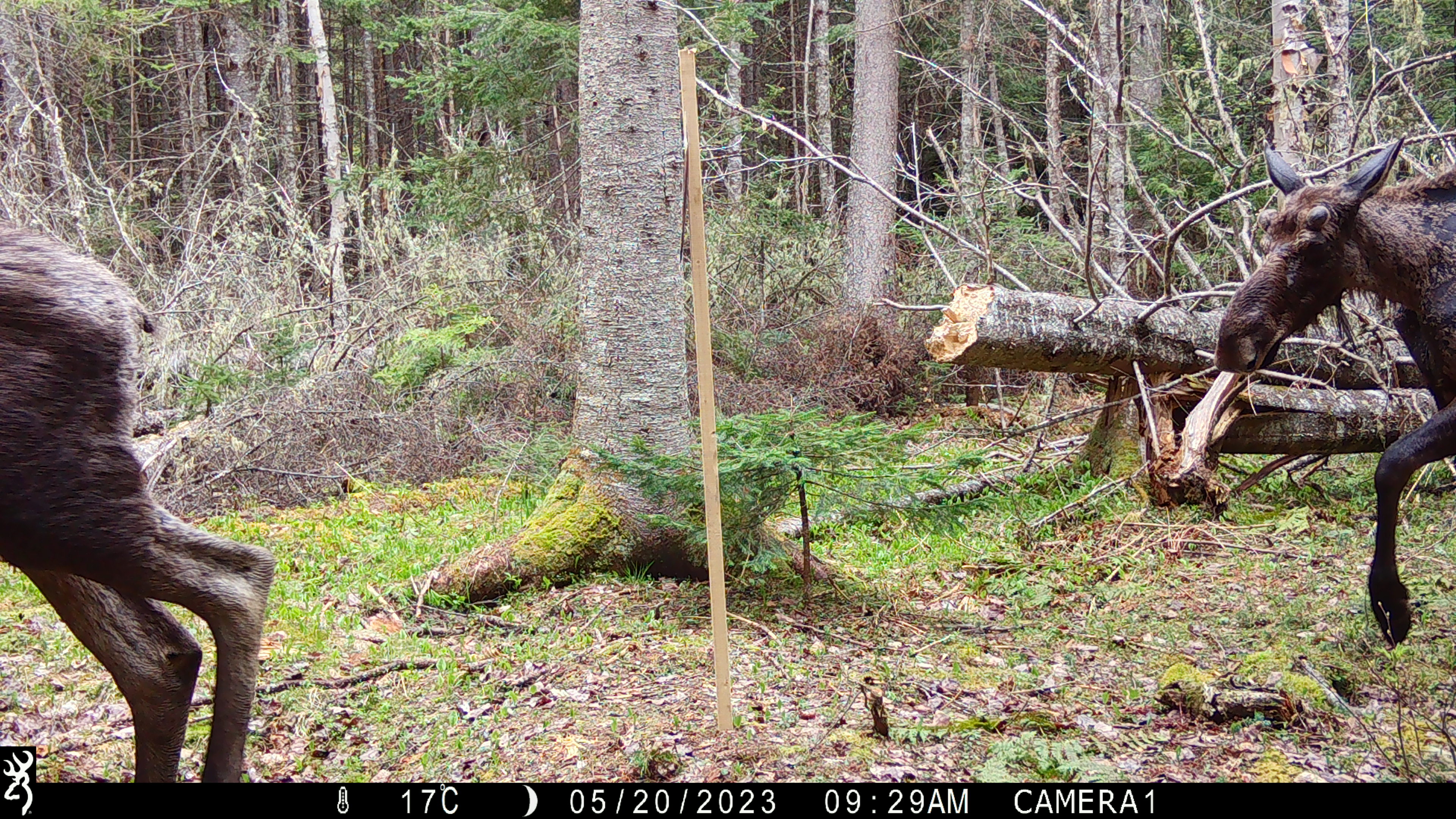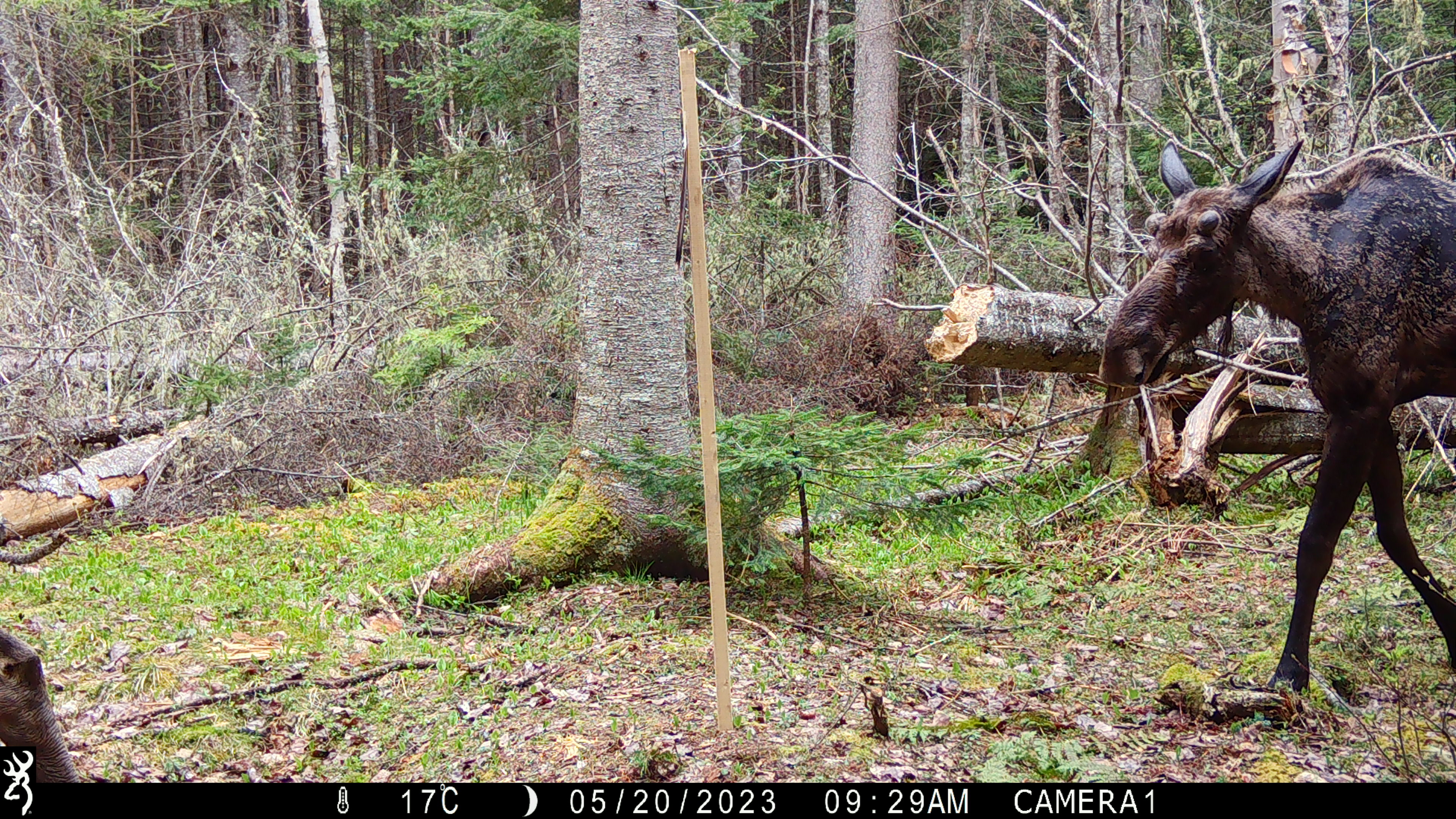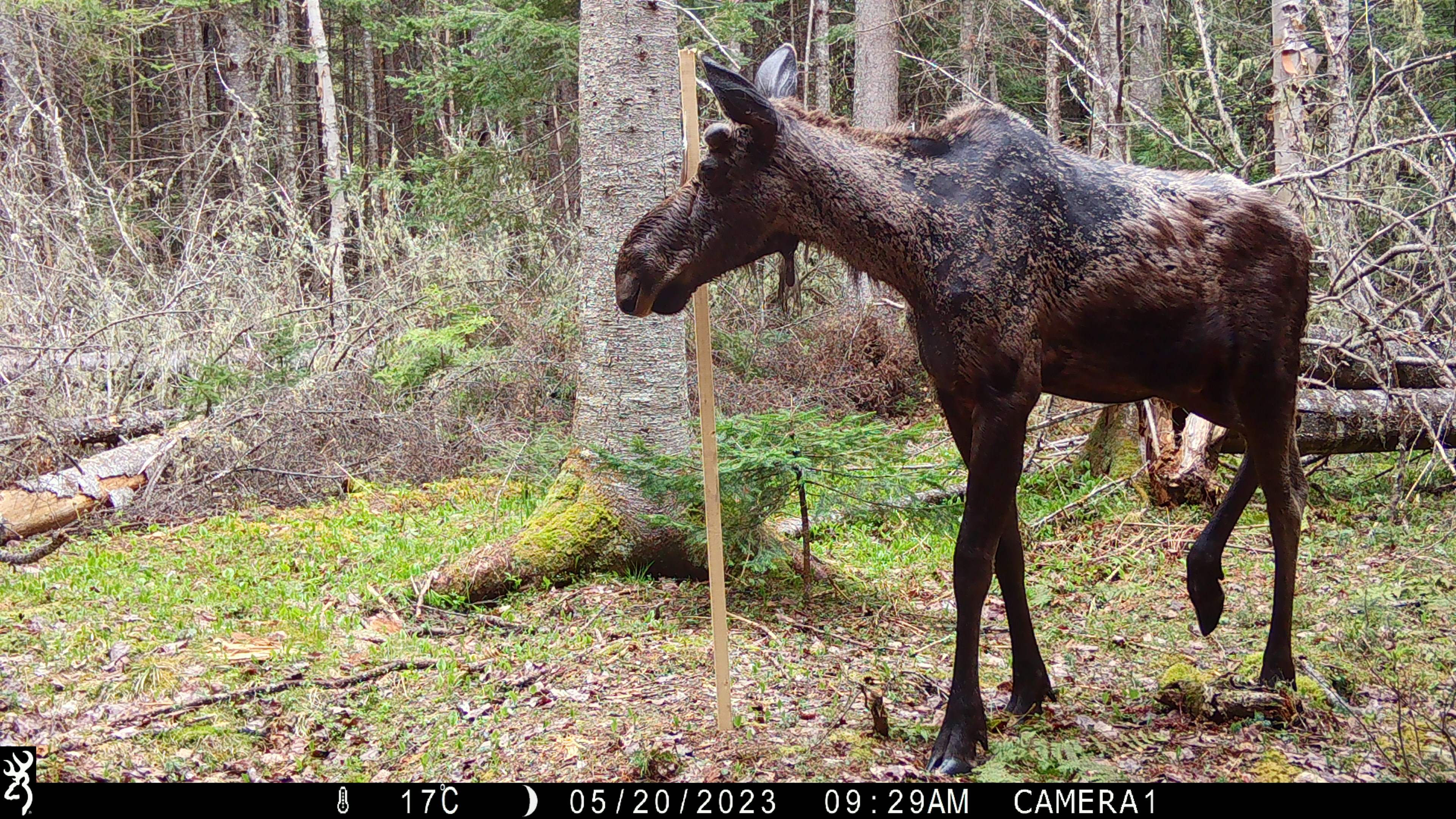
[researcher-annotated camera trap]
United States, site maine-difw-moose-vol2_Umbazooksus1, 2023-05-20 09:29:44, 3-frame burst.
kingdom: Animalia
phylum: Chordata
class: Mammalia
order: Artiodactyla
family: Cervidae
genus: Alces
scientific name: Alces alces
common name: moose